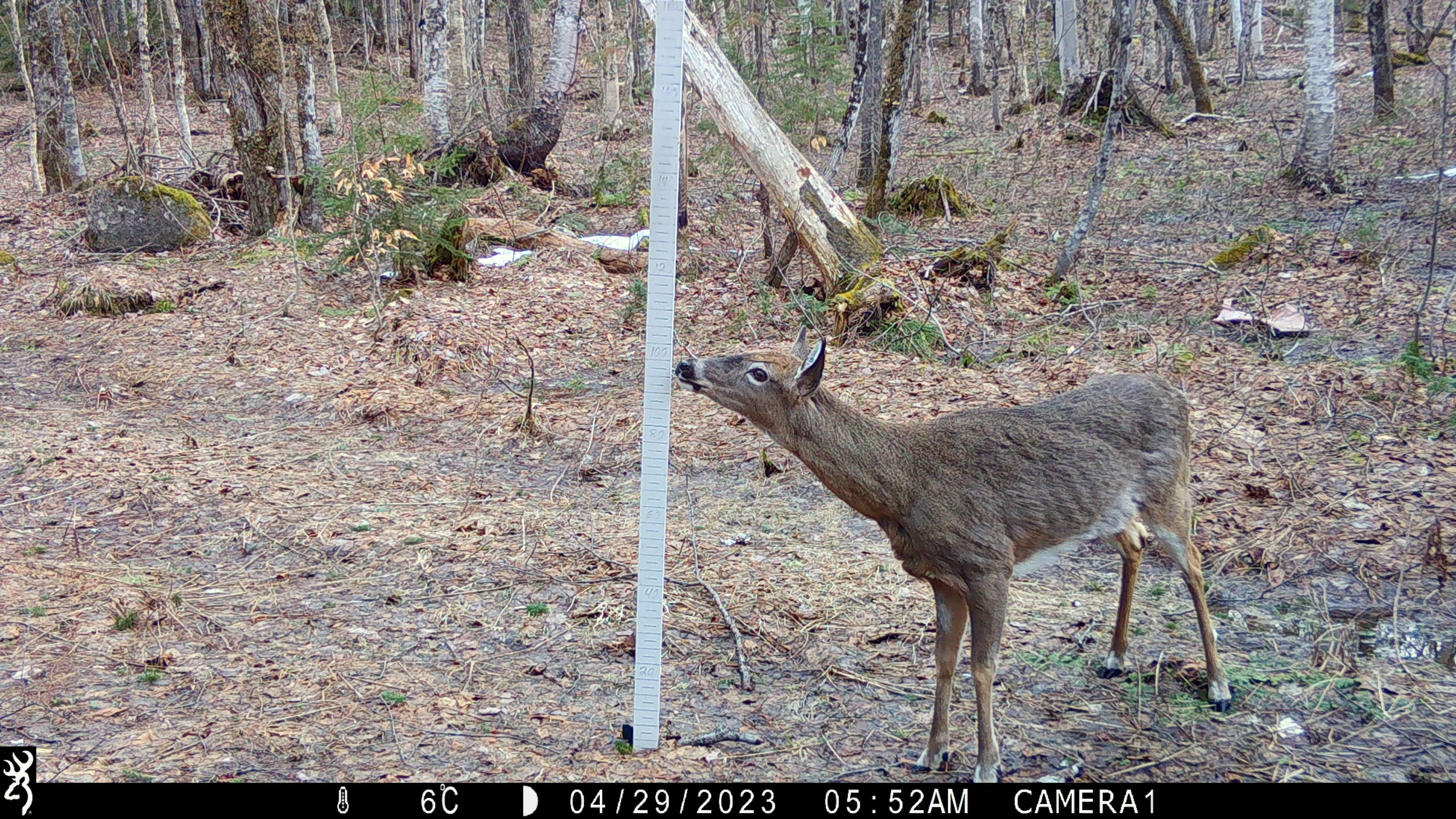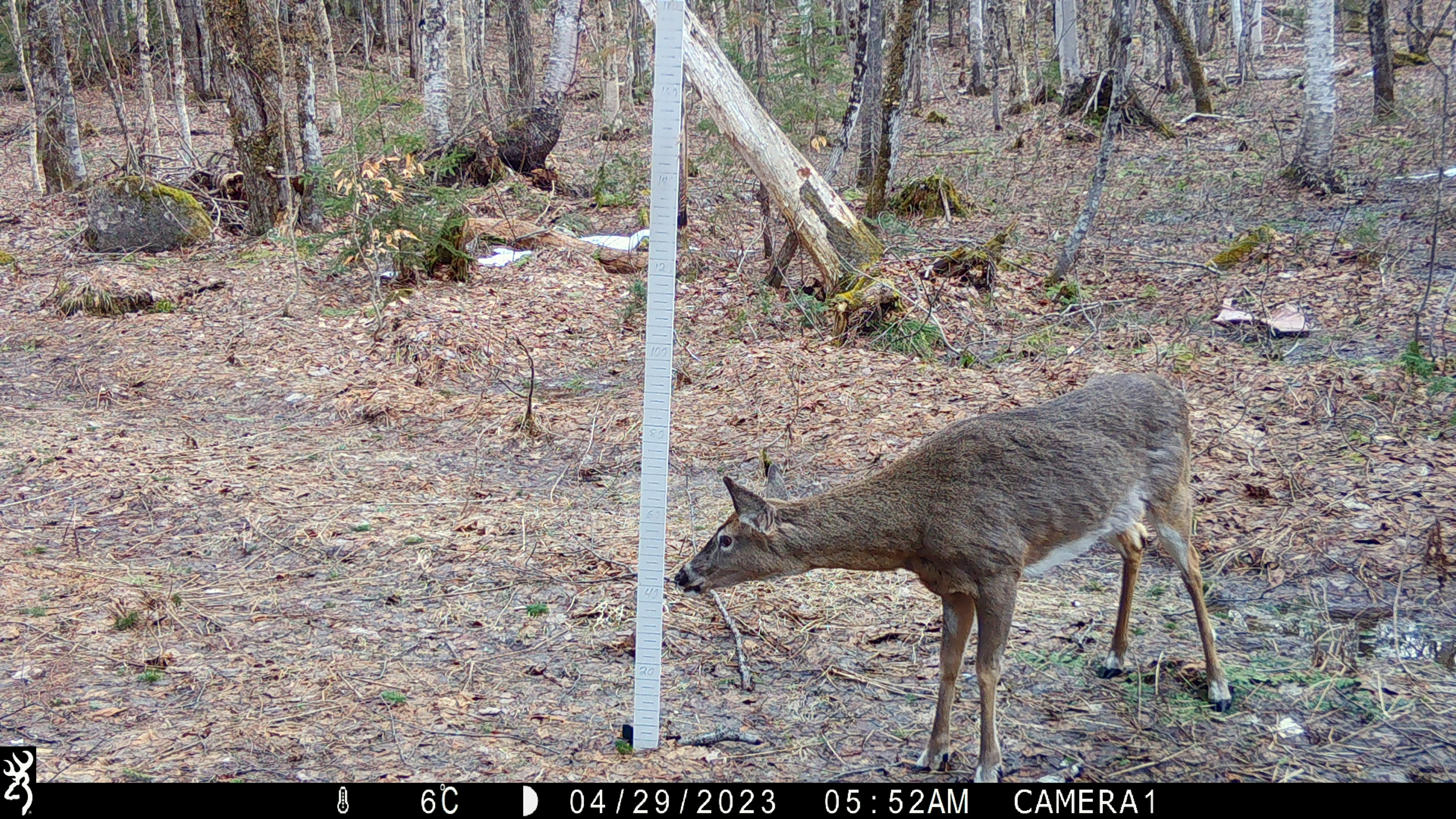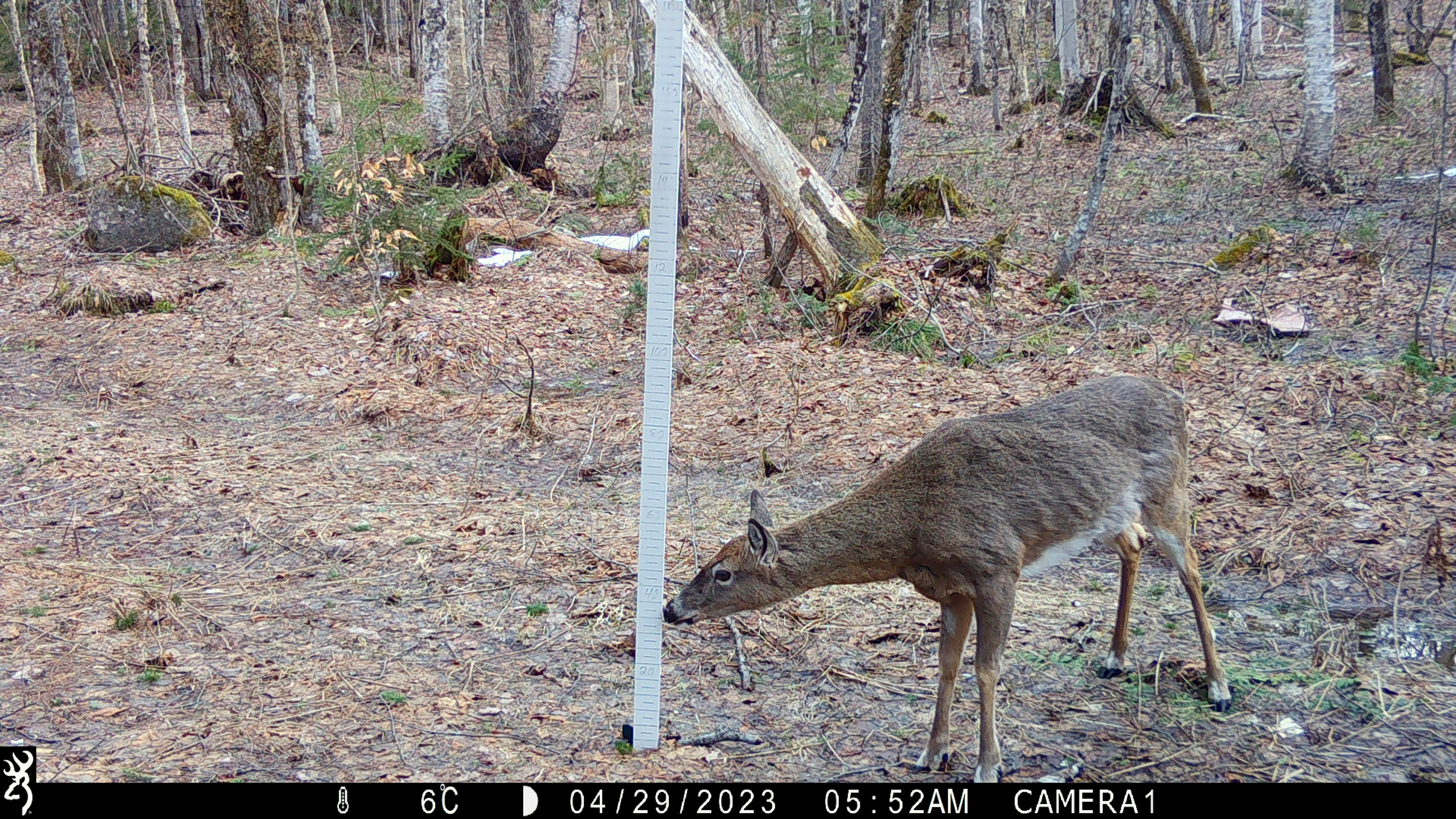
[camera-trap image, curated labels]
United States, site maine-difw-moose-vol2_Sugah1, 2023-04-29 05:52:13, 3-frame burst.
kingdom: Animalia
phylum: Chordata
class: Mammalia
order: Artiodactyla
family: Cervidae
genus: Odocoileus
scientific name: Odocoileus virginianus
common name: white-tailed deer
White-tailed deer (Odocoileus virginianus).